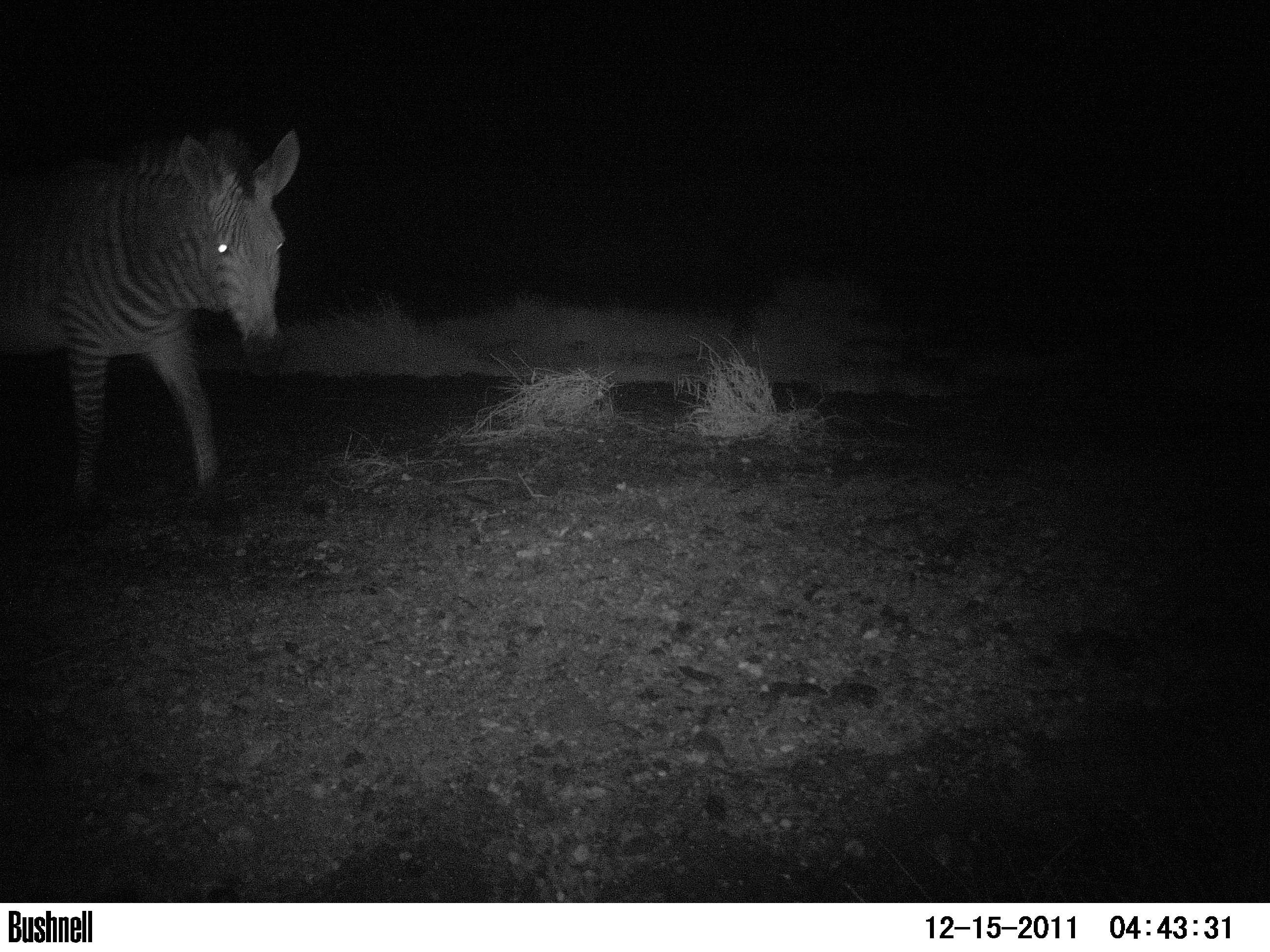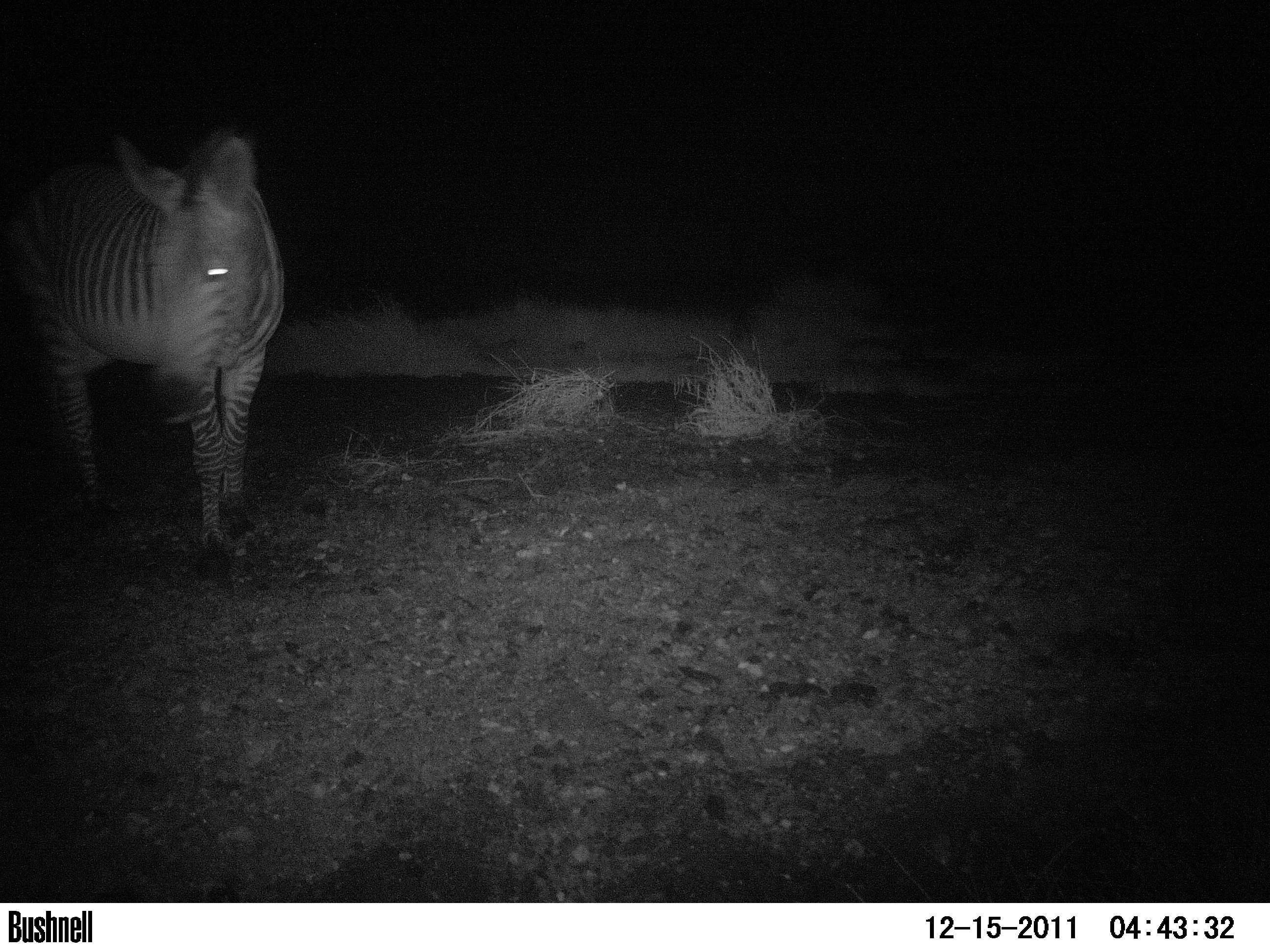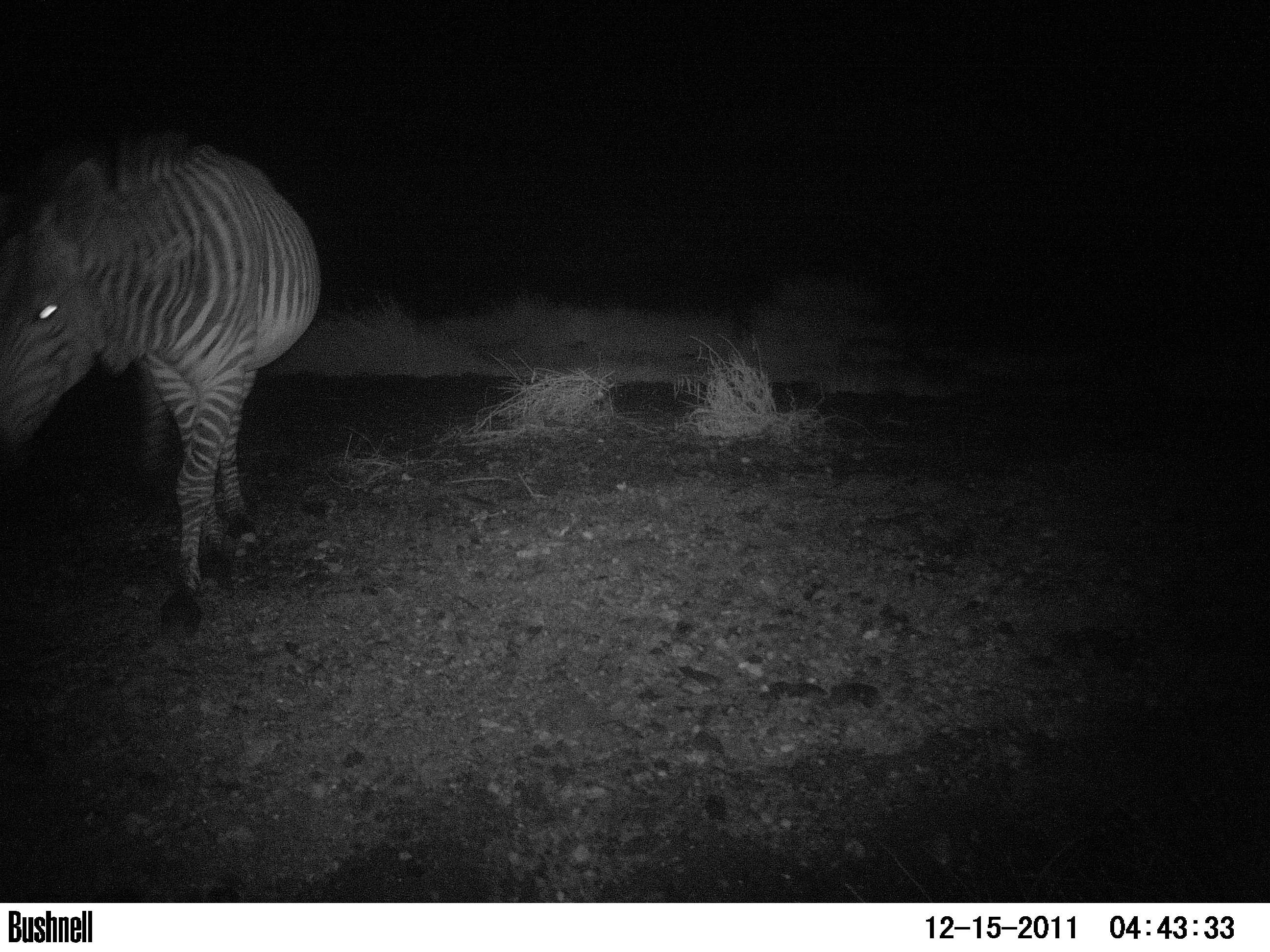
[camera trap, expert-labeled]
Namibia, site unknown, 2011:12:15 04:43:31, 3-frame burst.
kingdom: Animalia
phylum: Chordata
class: Mammalia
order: Perissodactyla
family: Equidae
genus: Equus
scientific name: Equus zebra hartmannae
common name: hartmann's mountain zebra